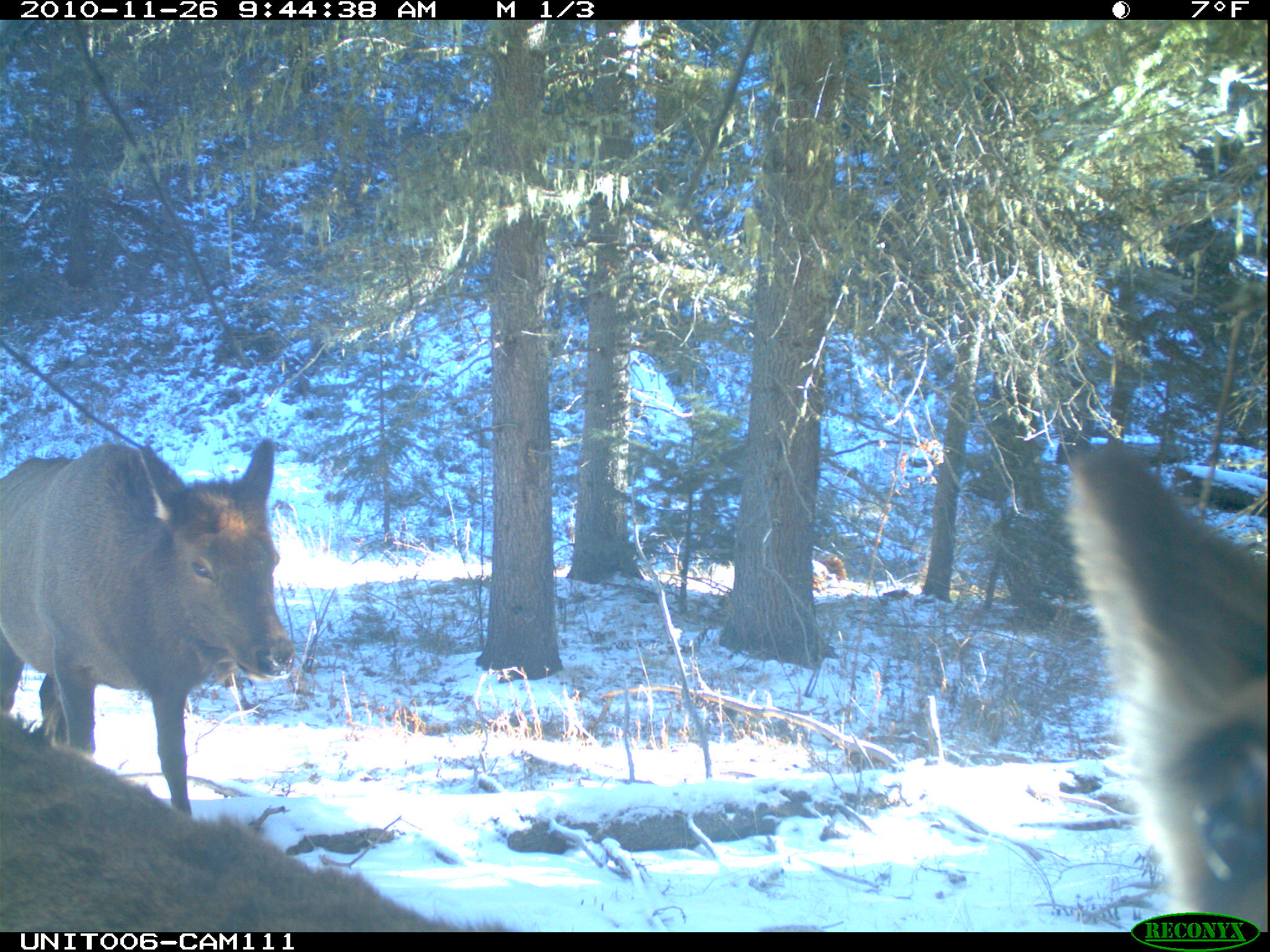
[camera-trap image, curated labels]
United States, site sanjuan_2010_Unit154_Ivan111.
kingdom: Animalia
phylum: Chordata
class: Mammalia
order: Artiodactyla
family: Cervidae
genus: Cervus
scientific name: Cervus elaphus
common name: red deer